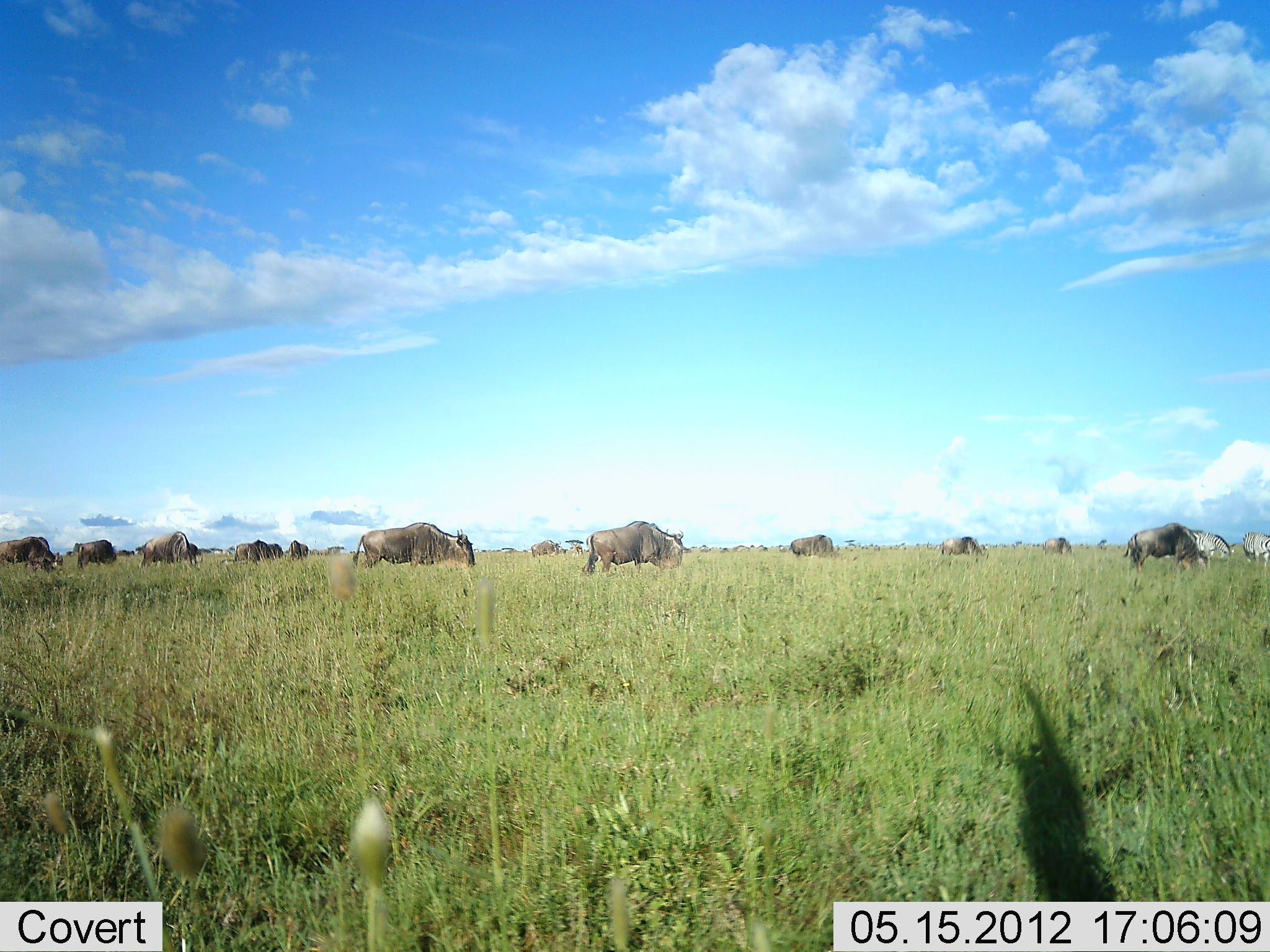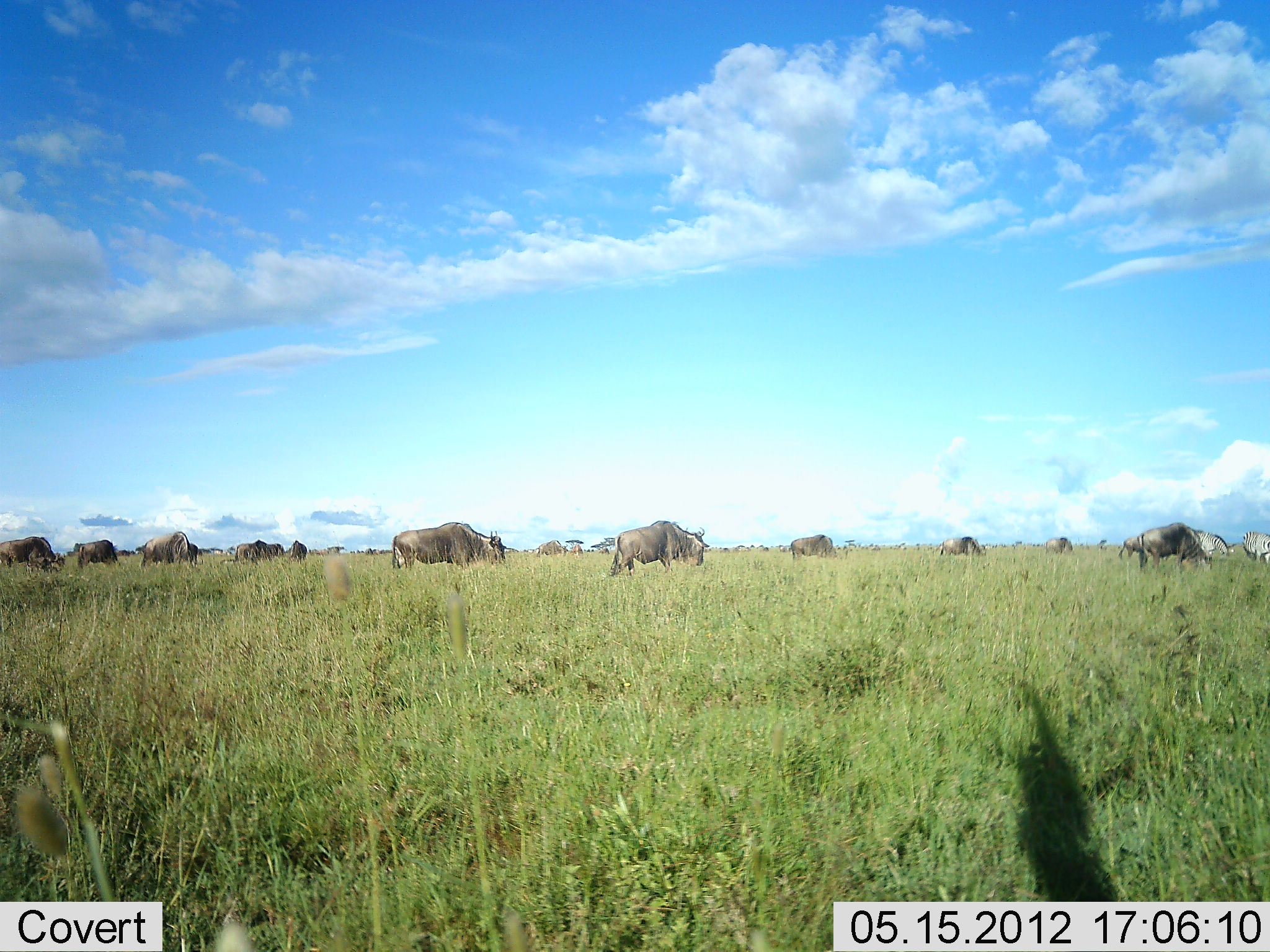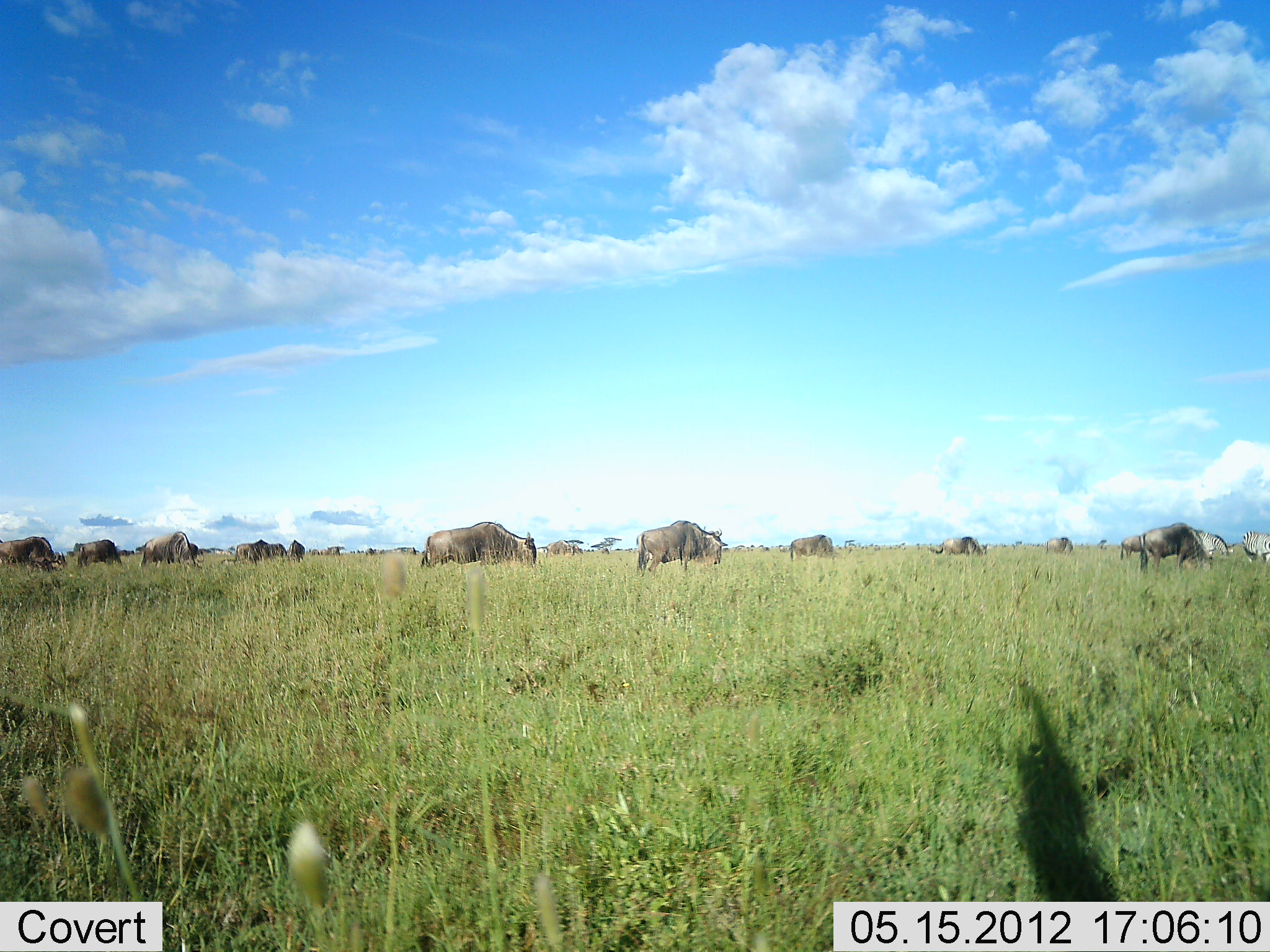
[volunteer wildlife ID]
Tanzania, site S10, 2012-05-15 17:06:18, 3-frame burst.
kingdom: Animalia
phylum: Chordata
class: Mammalia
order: Artiodactyla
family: Bovidae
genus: Connochaetes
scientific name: Connochaetes taurinus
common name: blue wildebeest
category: wildebeest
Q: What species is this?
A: Wildebeest (blue wildebeest) (Connochaetes taurinus).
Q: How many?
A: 11-50.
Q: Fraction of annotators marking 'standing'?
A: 50%.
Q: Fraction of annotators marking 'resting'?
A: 0%.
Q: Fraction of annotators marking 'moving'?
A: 75%.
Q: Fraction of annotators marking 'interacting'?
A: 8%.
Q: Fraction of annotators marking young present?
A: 0%.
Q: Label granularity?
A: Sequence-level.